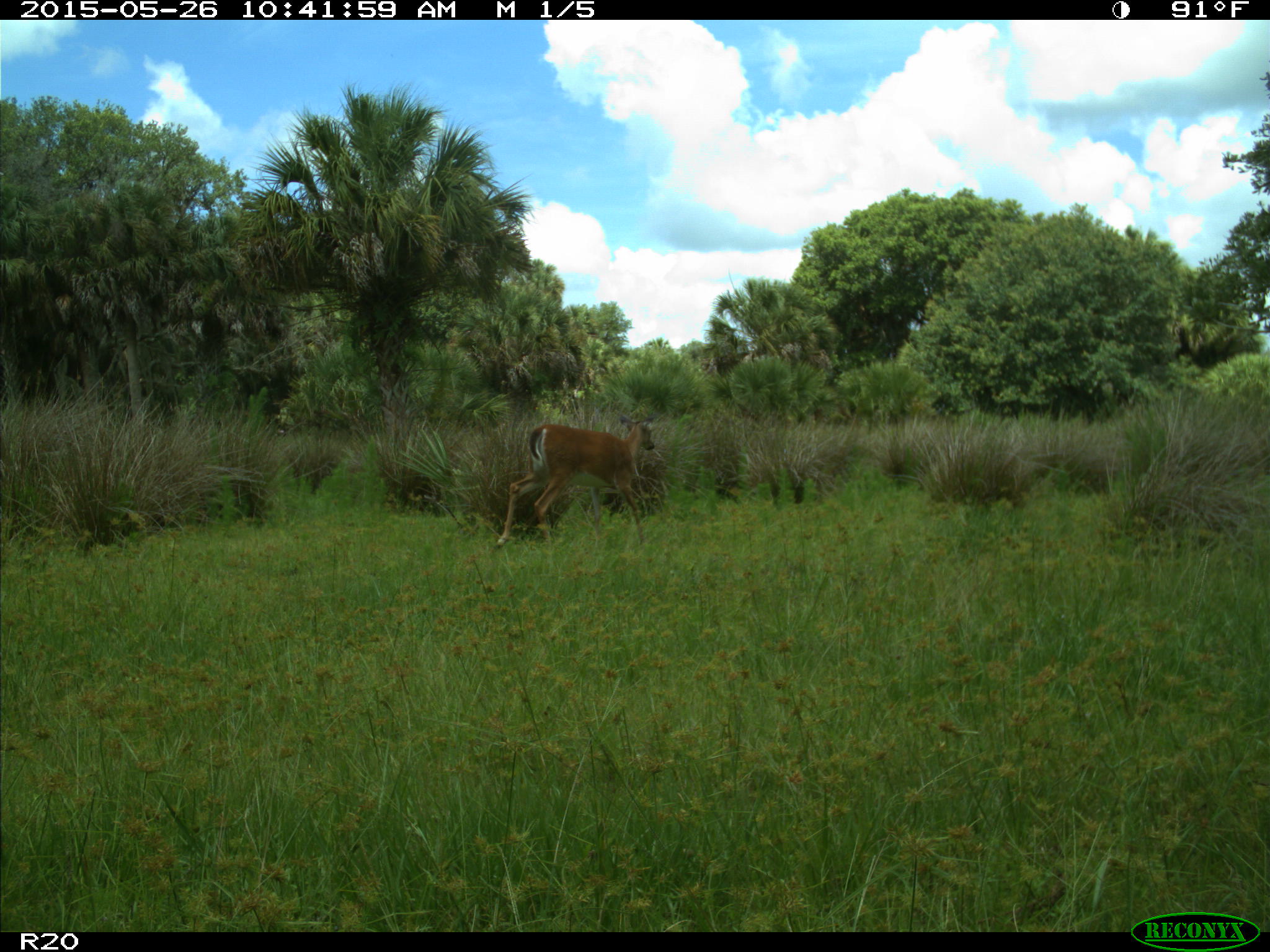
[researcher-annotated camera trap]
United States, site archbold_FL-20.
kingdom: Animalia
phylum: Chordata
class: Mammalia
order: Artiodactyla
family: Cervidae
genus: Odocoileus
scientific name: Odocoileus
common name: deer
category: unidentified deer